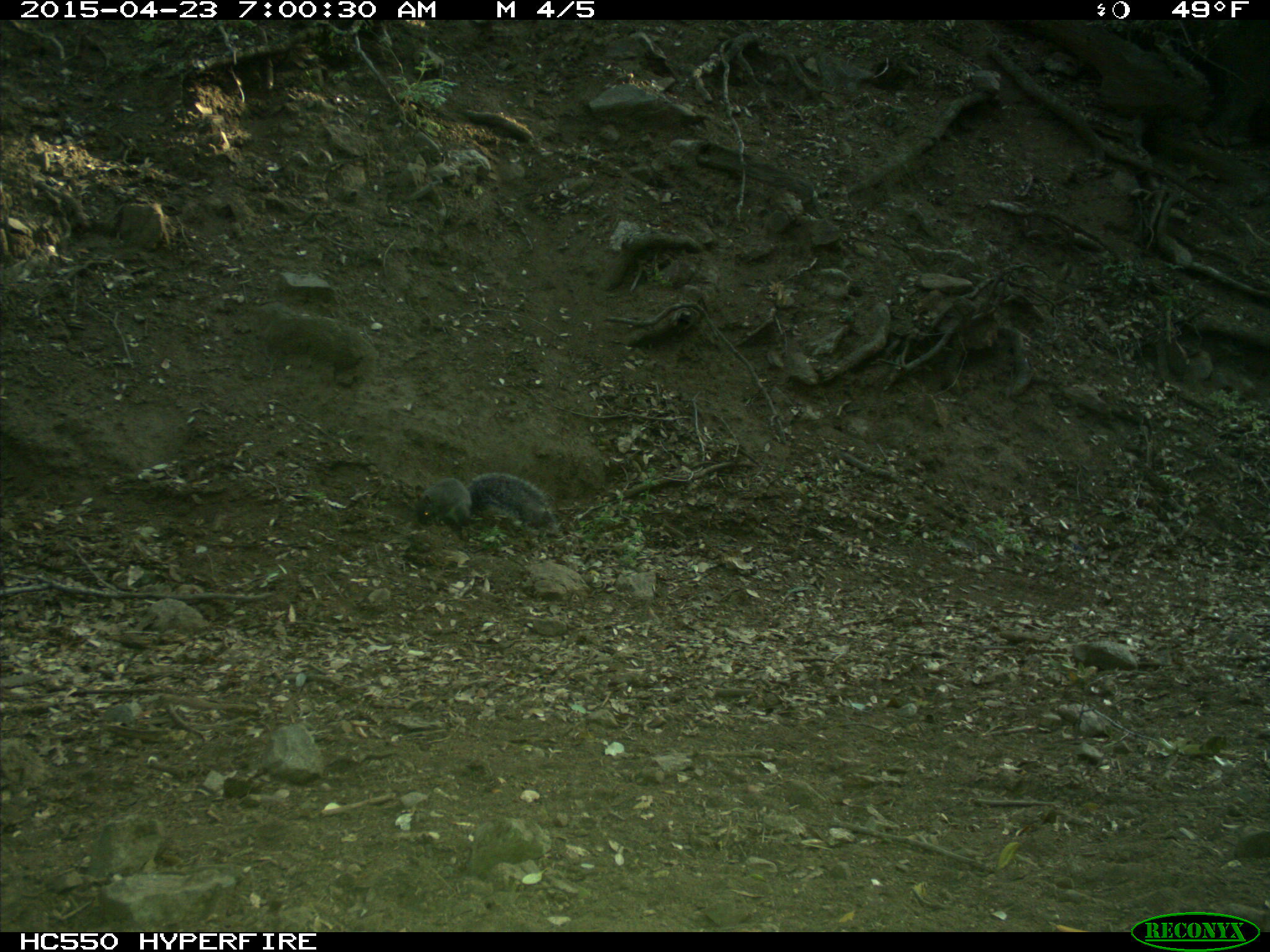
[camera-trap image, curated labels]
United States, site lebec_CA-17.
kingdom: Animalia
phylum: Chordata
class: Mammalia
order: Rodentia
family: Sciuridae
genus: Sciurus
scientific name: Sciurus carolinensis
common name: eastern gray squirrel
Sciurus carolinensis (eastern gray squirrel).